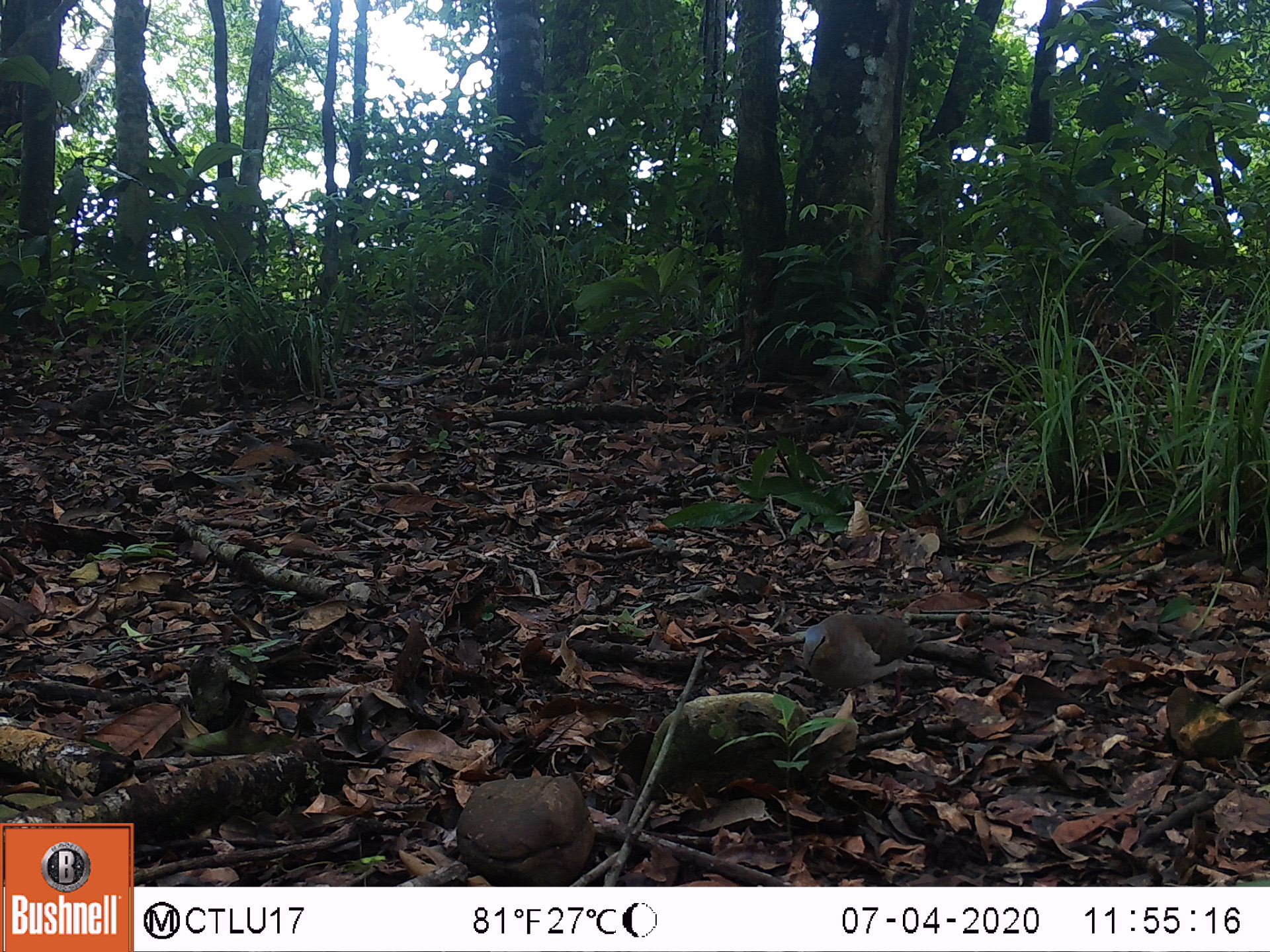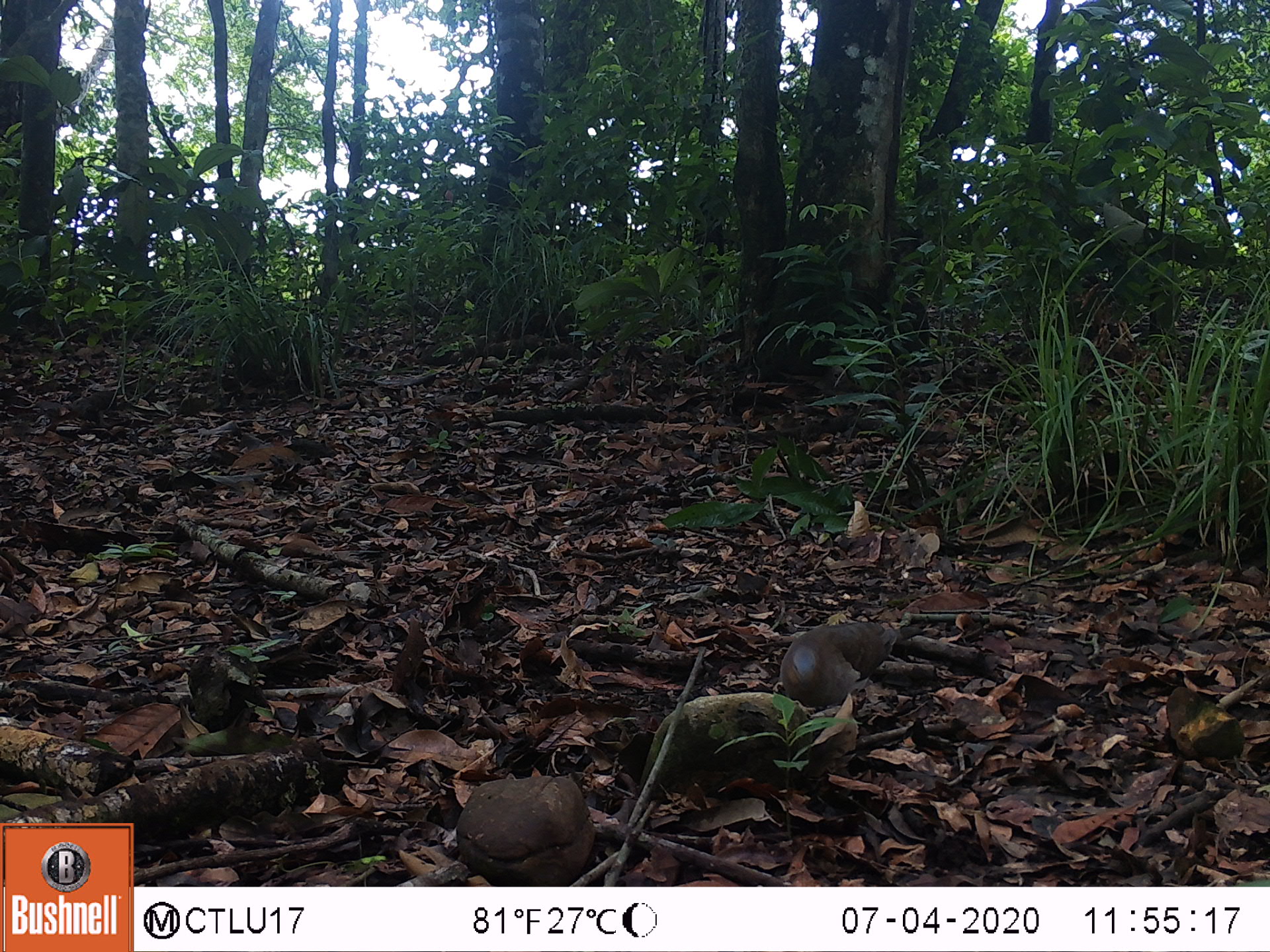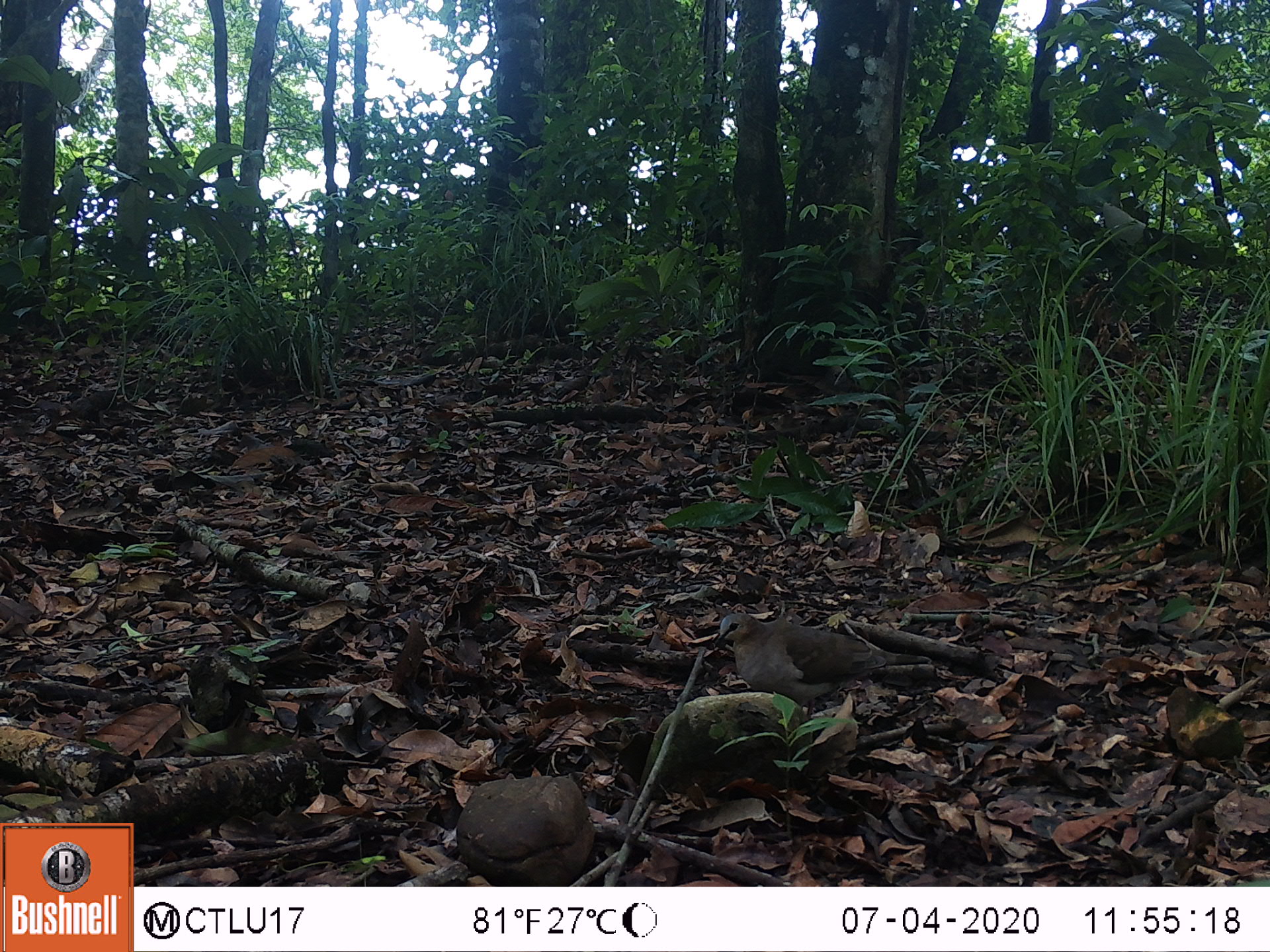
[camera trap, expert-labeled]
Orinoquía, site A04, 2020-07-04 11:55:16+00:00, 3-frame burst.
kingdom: Animalia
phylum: Chordata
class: Aves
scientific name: Aves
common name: bird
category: unknown bird